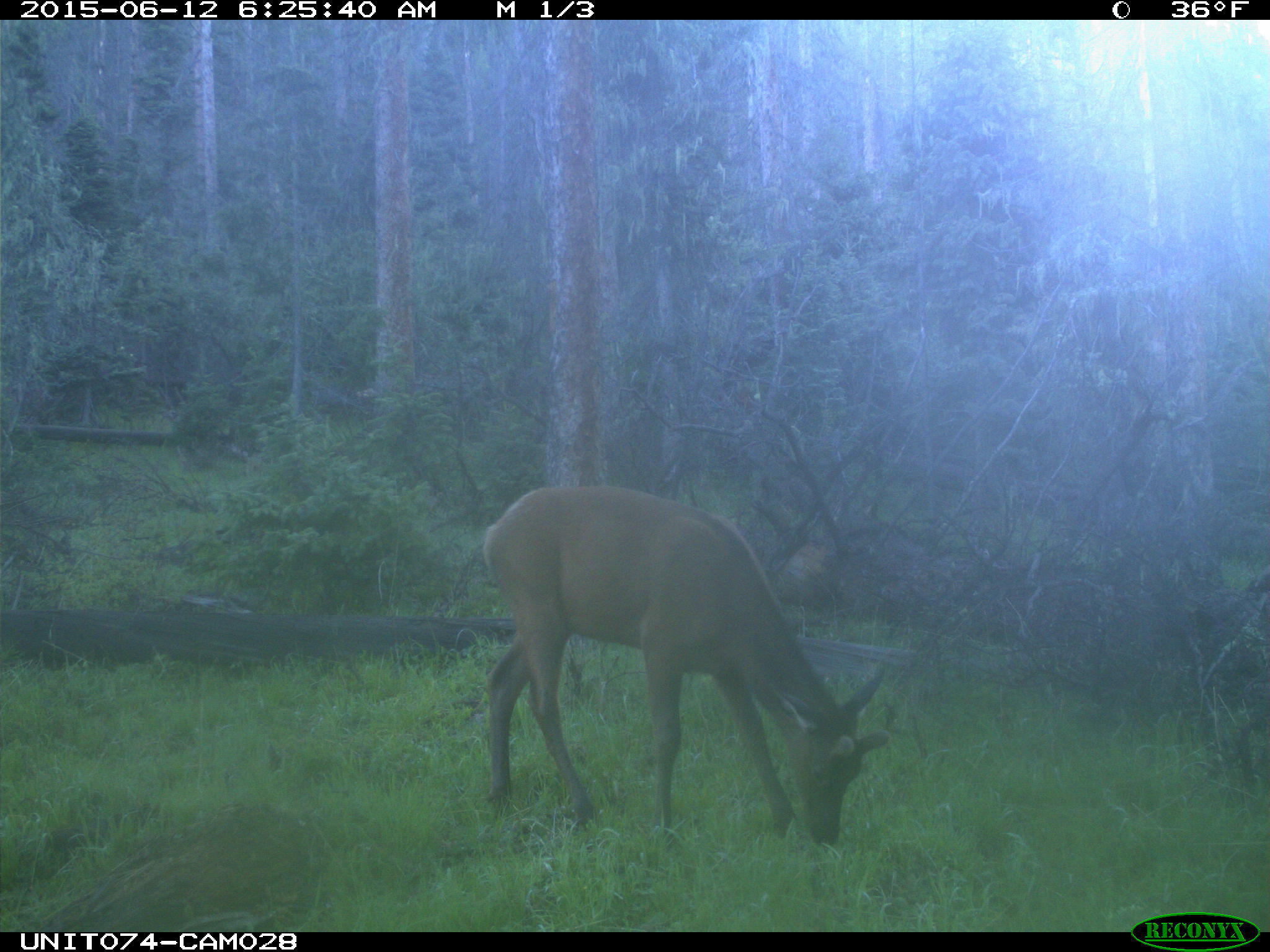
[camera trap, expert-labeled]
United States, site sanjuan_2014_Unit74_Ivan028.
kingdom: Animalia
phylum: Chordata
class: Mammalia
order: Artiodactyla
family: Cervidae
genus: Cervus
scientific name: Cervus elaphus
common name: red deer